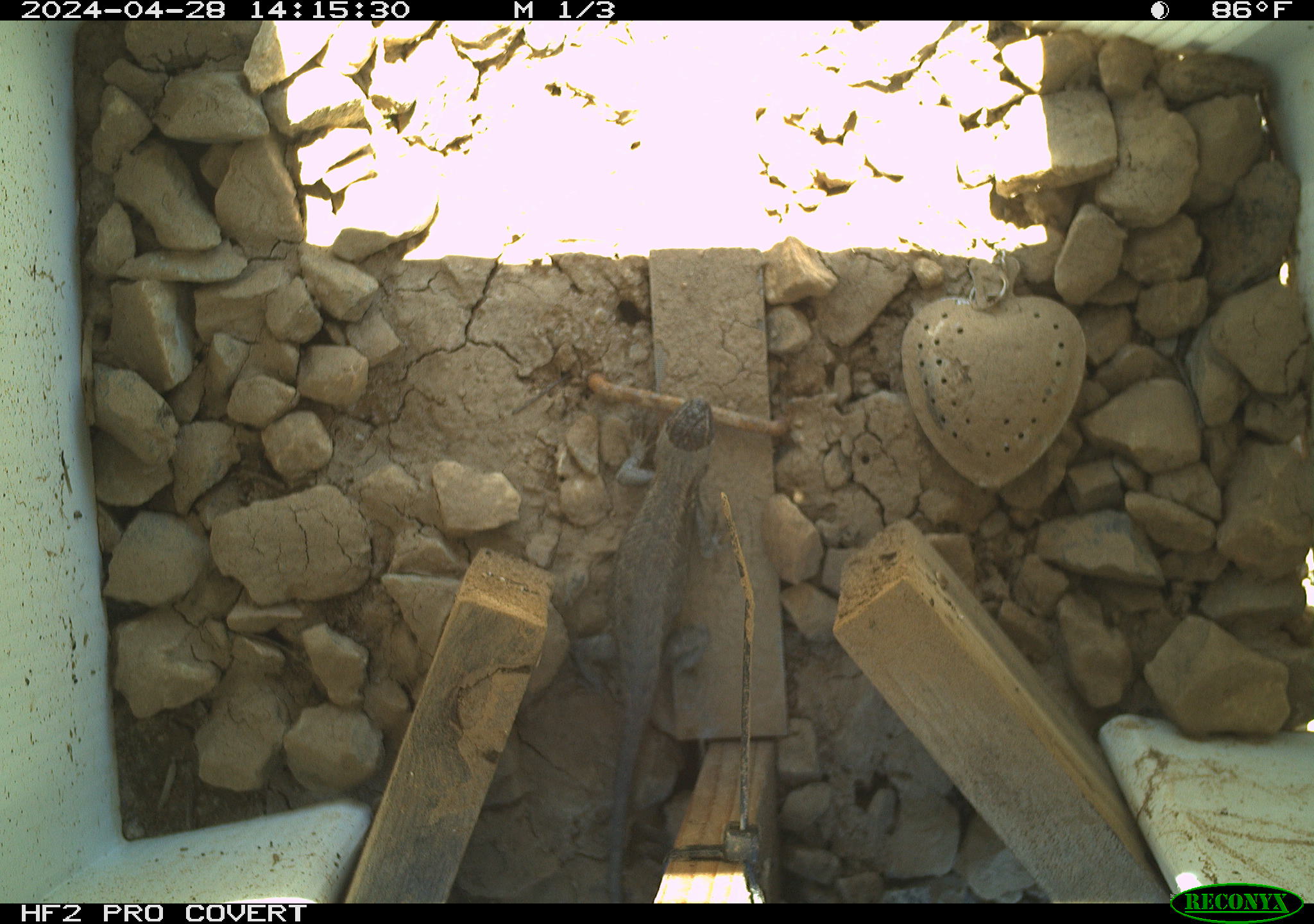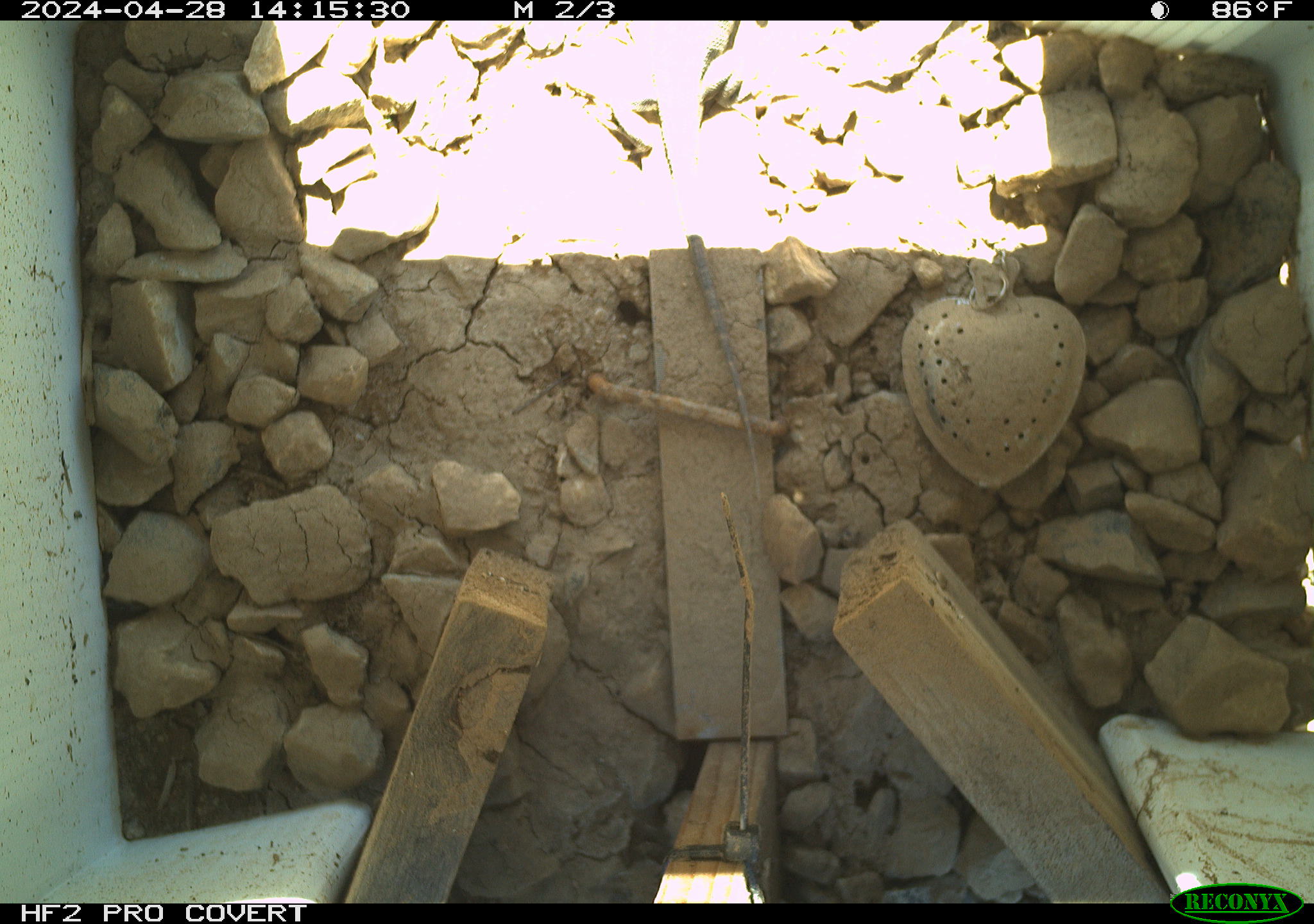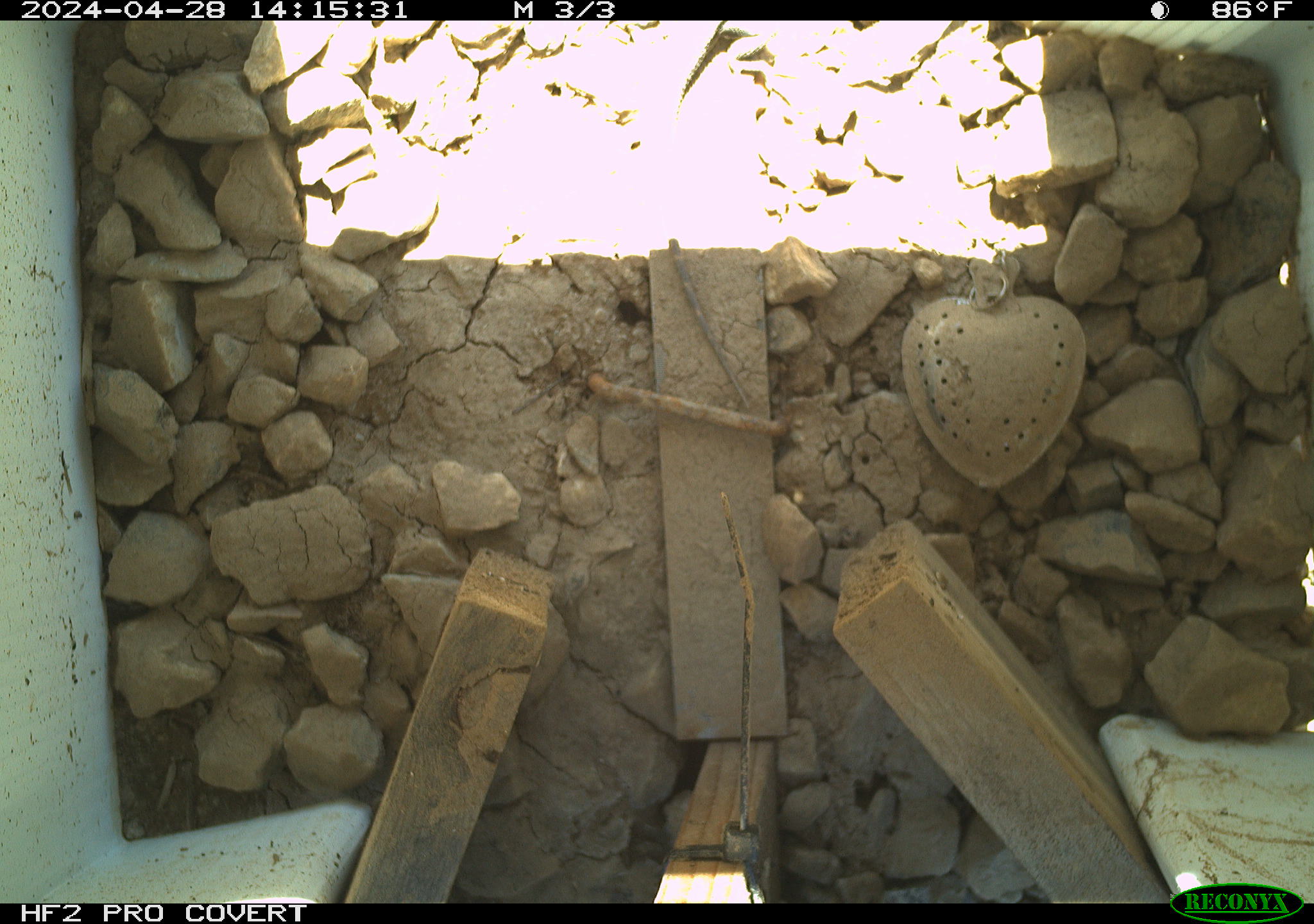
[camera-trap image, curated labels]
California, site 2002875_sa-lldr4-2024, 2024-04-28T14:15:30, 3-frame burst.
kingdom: Animalia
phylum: Chordata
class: Reptilia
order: Squamata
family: Phrynosomatidae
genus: Sceloporus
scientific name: Sceloporus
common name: spiny lizards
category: sceloporus species